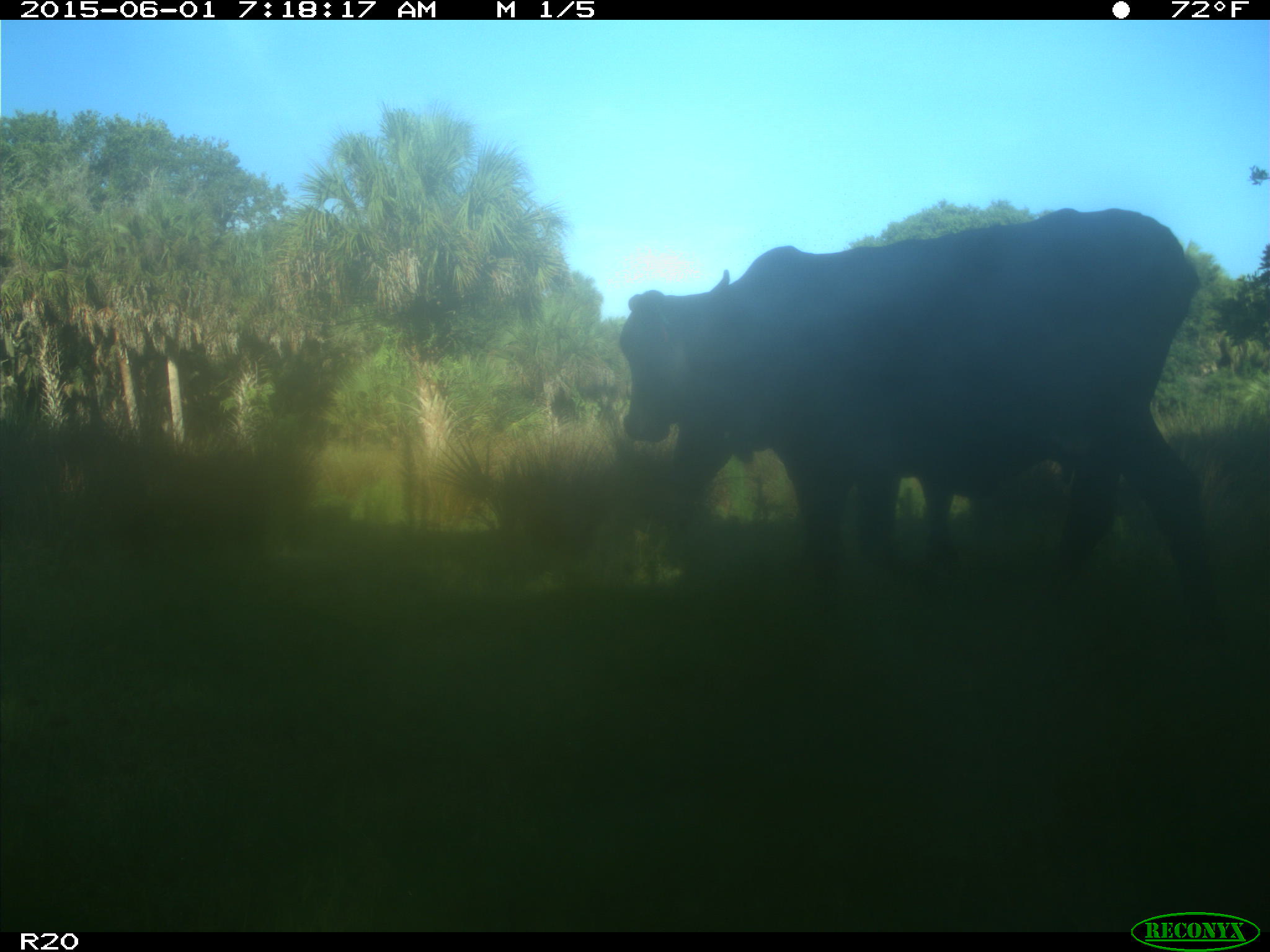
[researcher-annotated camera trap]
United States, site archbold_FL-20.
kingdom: Animalia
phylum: Chordata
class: Mammalia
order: Artiodactyla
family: Bovidae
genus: Bos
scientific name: Bos taurus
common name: domestic cow